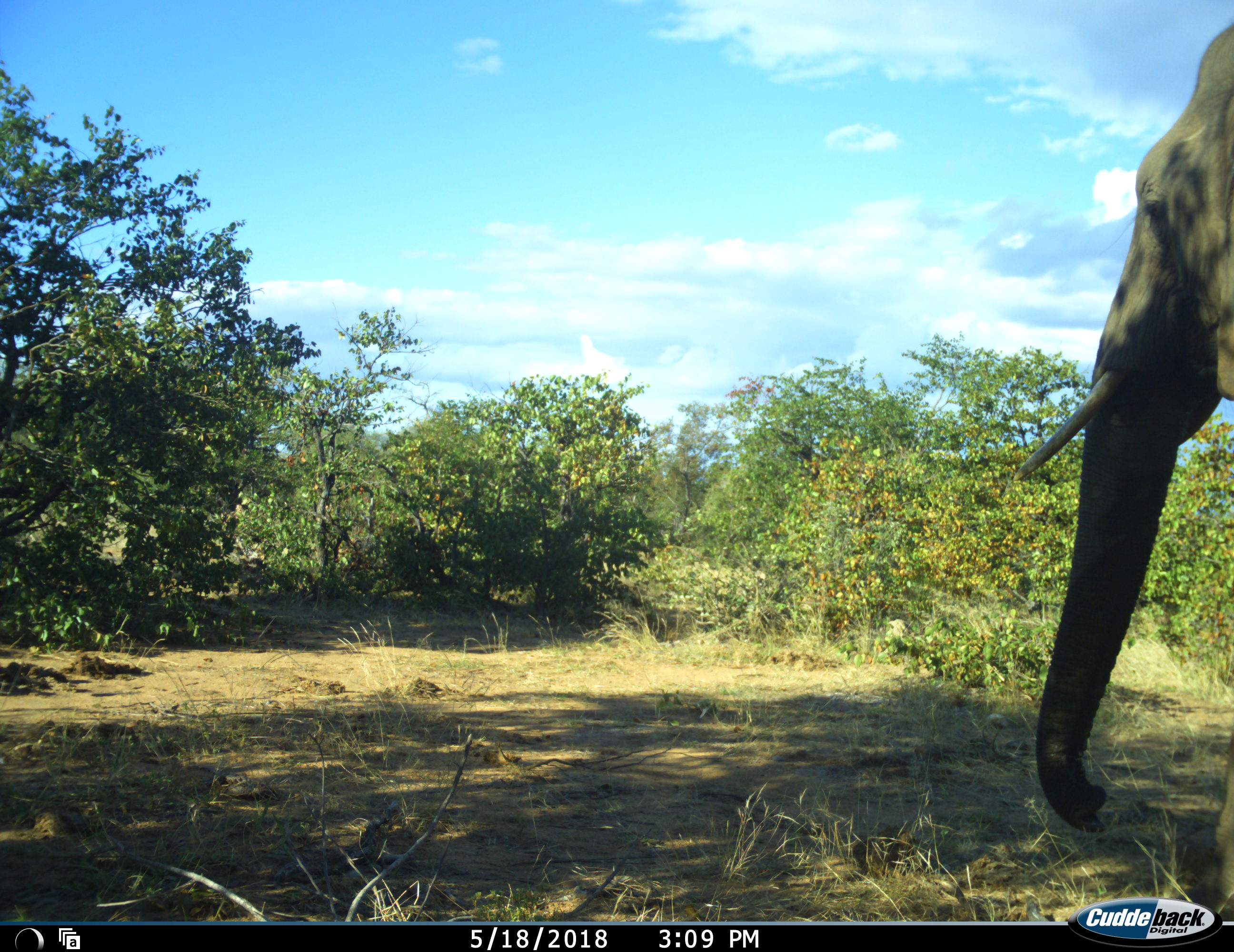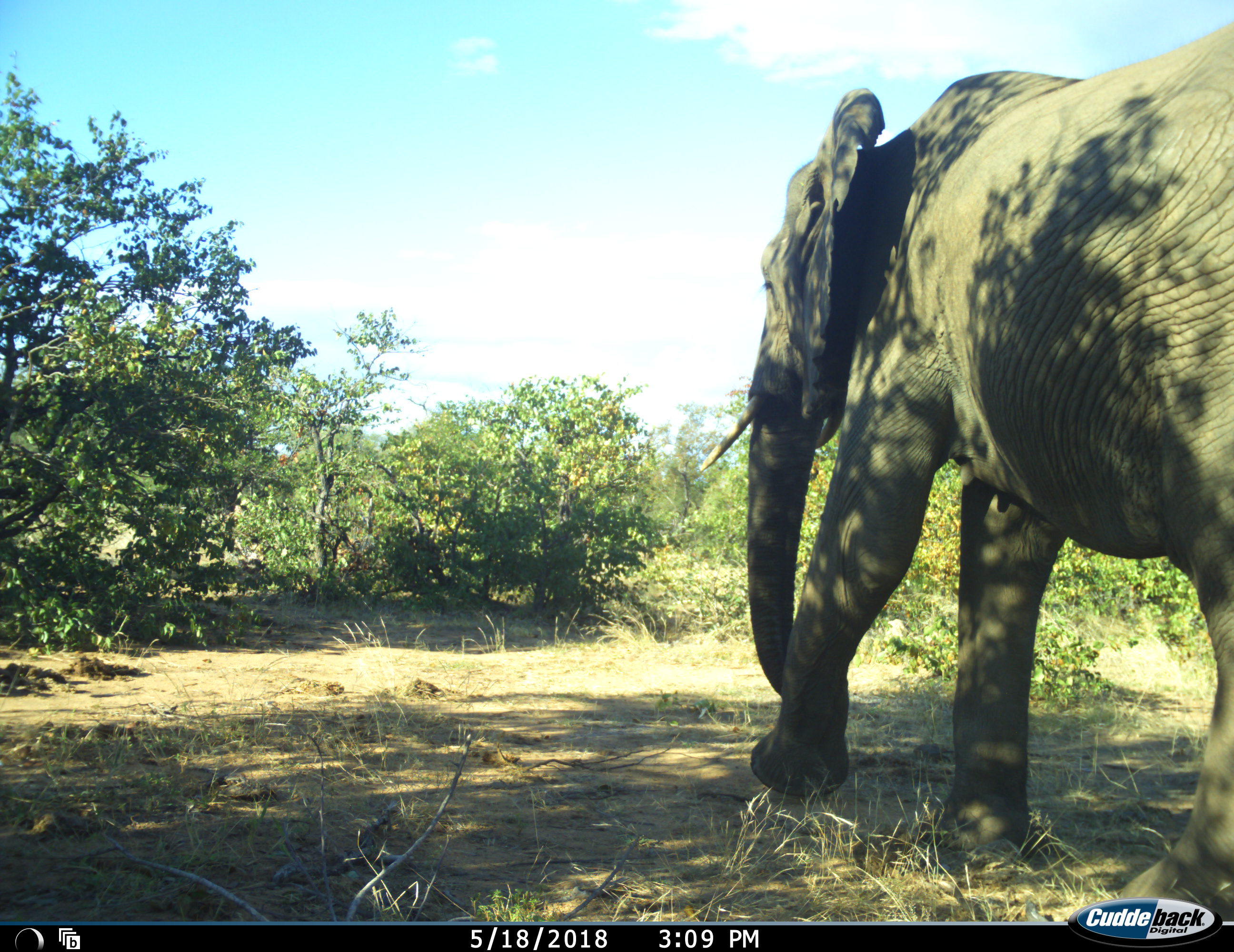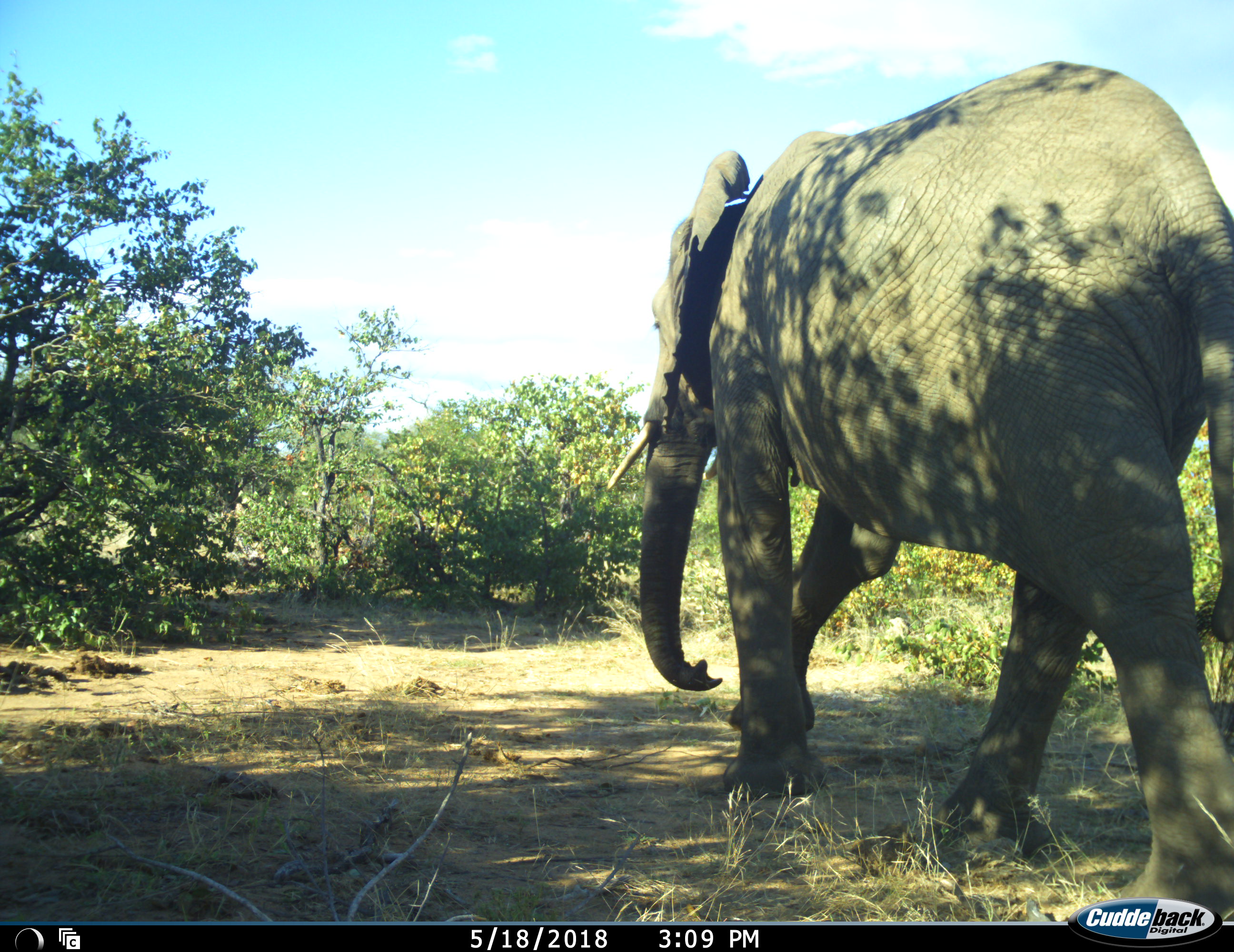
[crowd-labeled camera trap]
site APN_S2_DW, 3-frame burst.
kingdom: Animalia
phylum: Chordata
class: Mammalia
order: Proboscidea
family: Elephantidae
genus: Loxodonta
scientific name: Loxodonta africana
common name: african bush elephant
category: elephant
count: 1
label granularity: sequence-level